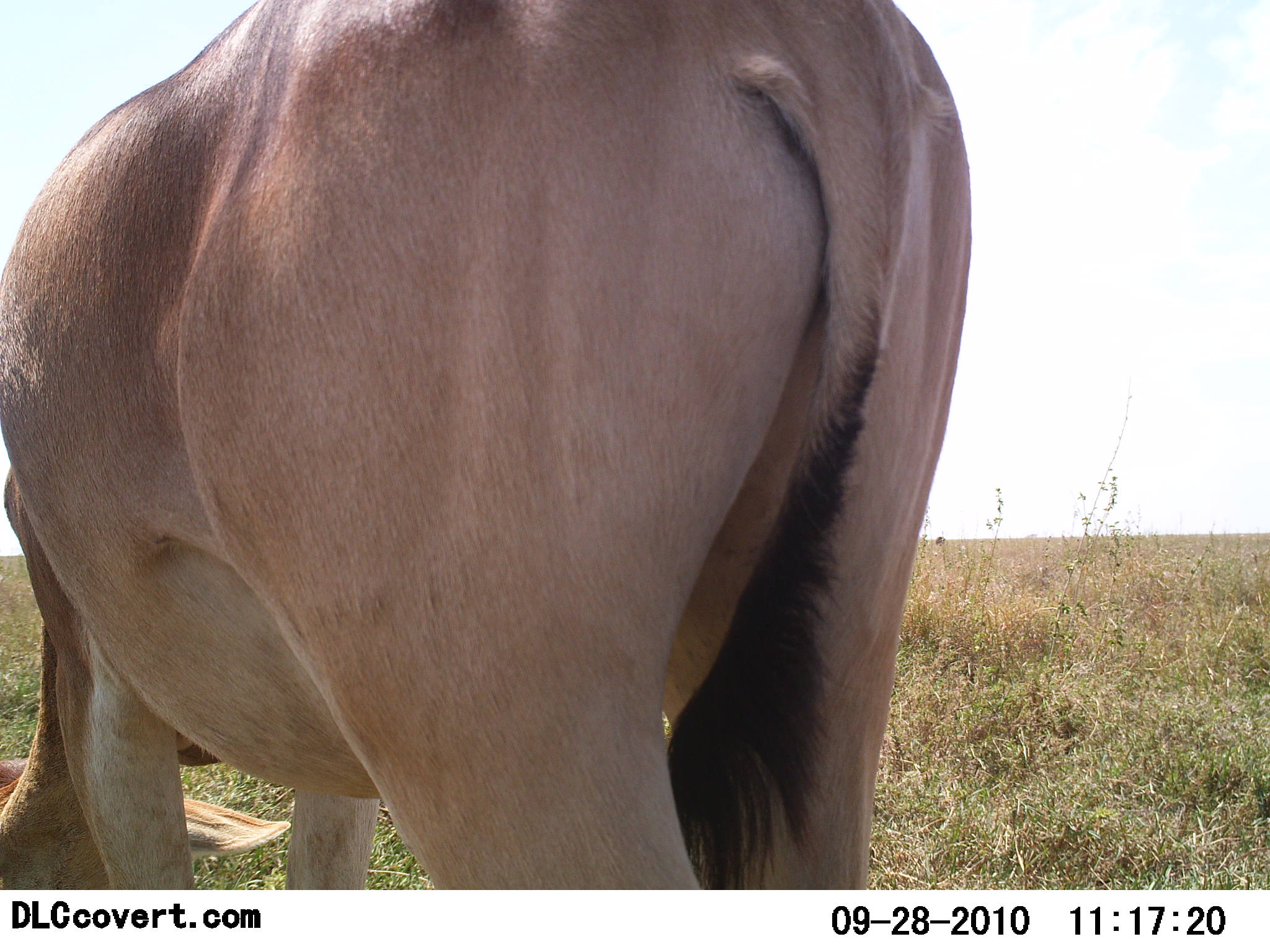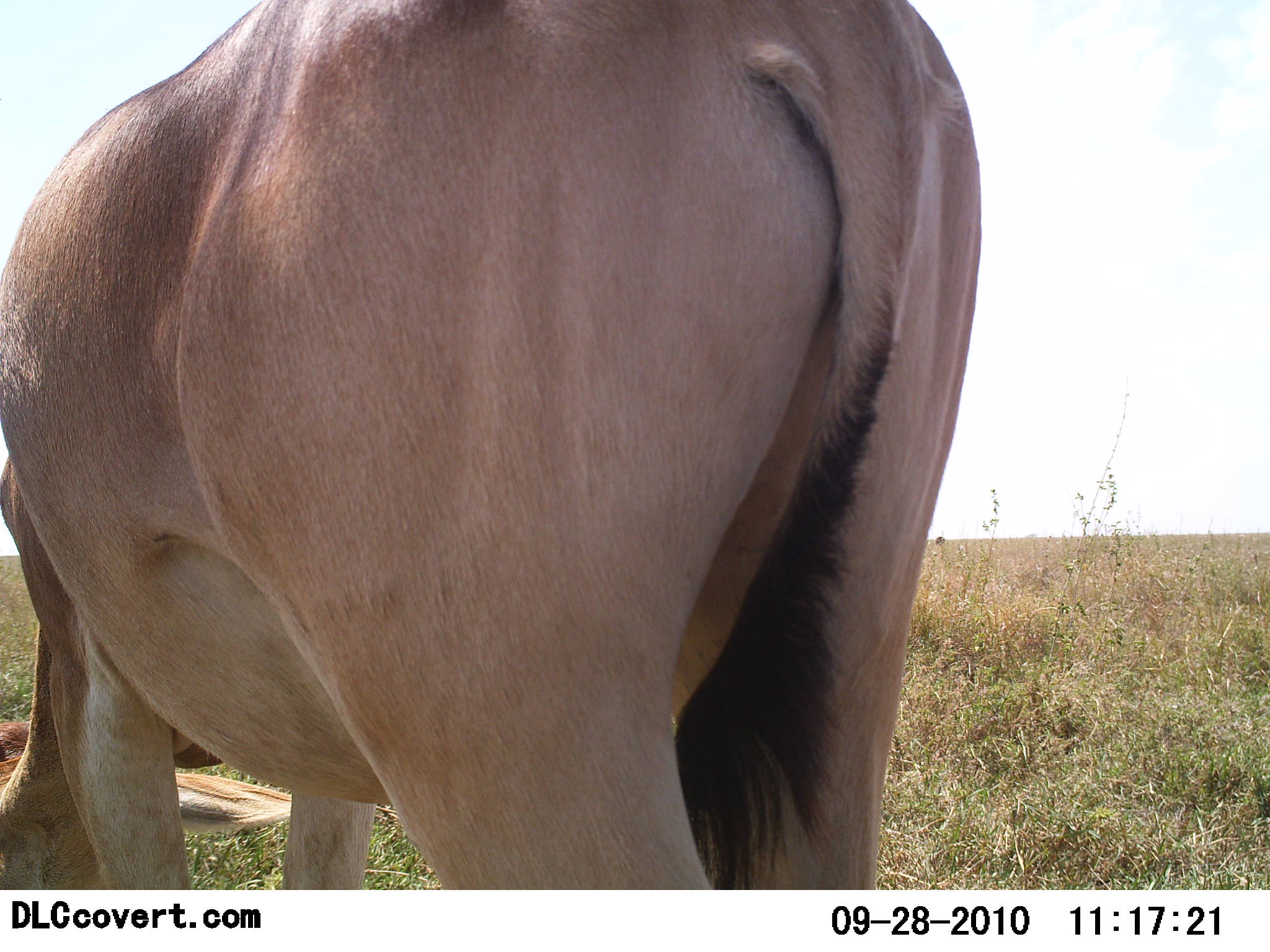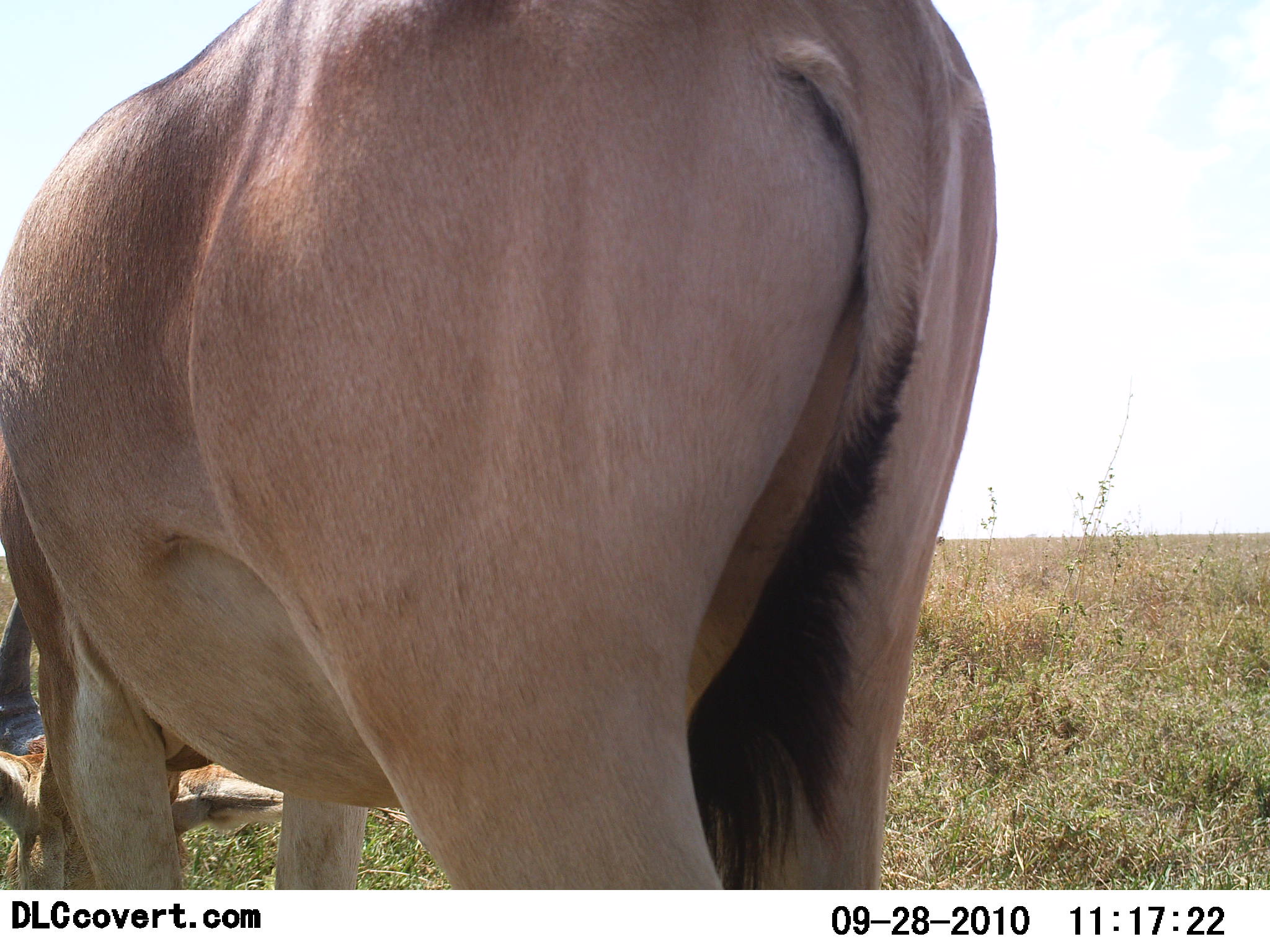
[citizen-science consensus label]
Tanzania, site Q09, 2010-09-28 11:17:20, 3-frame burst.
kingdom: Animalia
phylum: Chordata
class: Mammalia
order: Artiodactyla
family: Bovidae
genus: Alcelaphus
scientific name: Alcelaphus buselaphus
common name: hartebeest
Hartebeest (Alcelaphus buselaphus), count 1. Behavior (volunteer vote fractions): standing 64%, resting 0%, moving 0%, interacting 0%. Young present (vote fraction): 0%. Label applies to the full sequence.